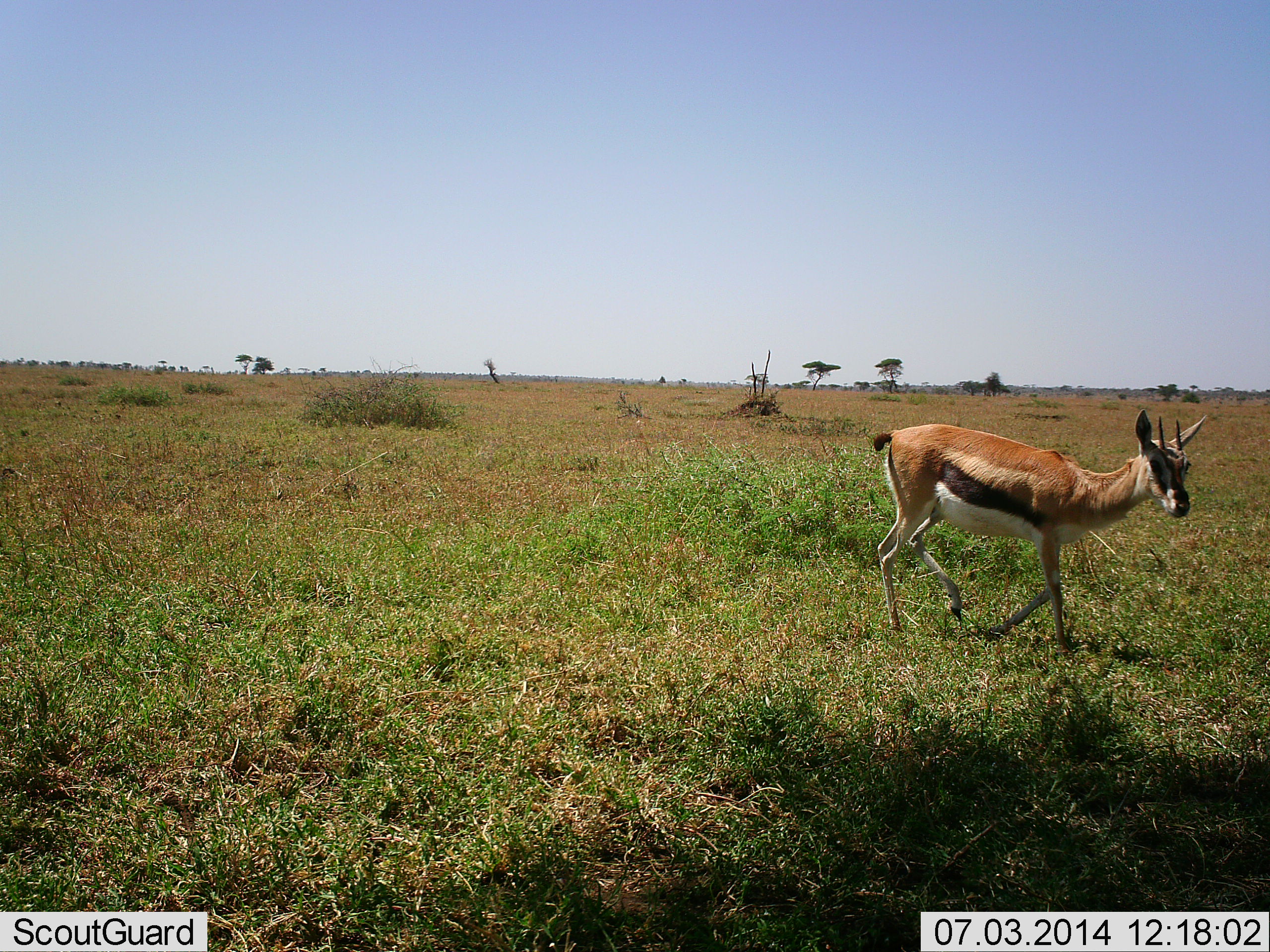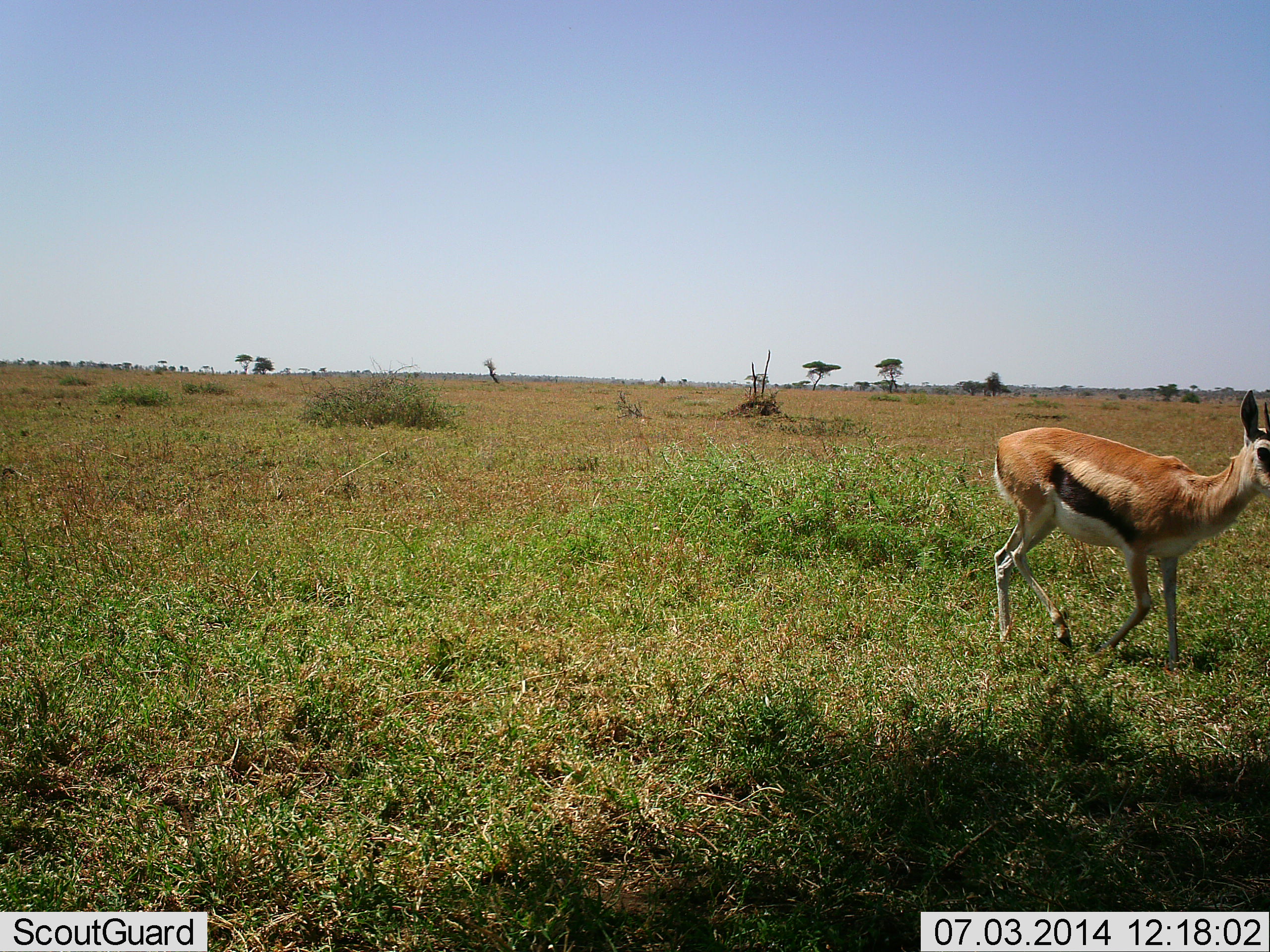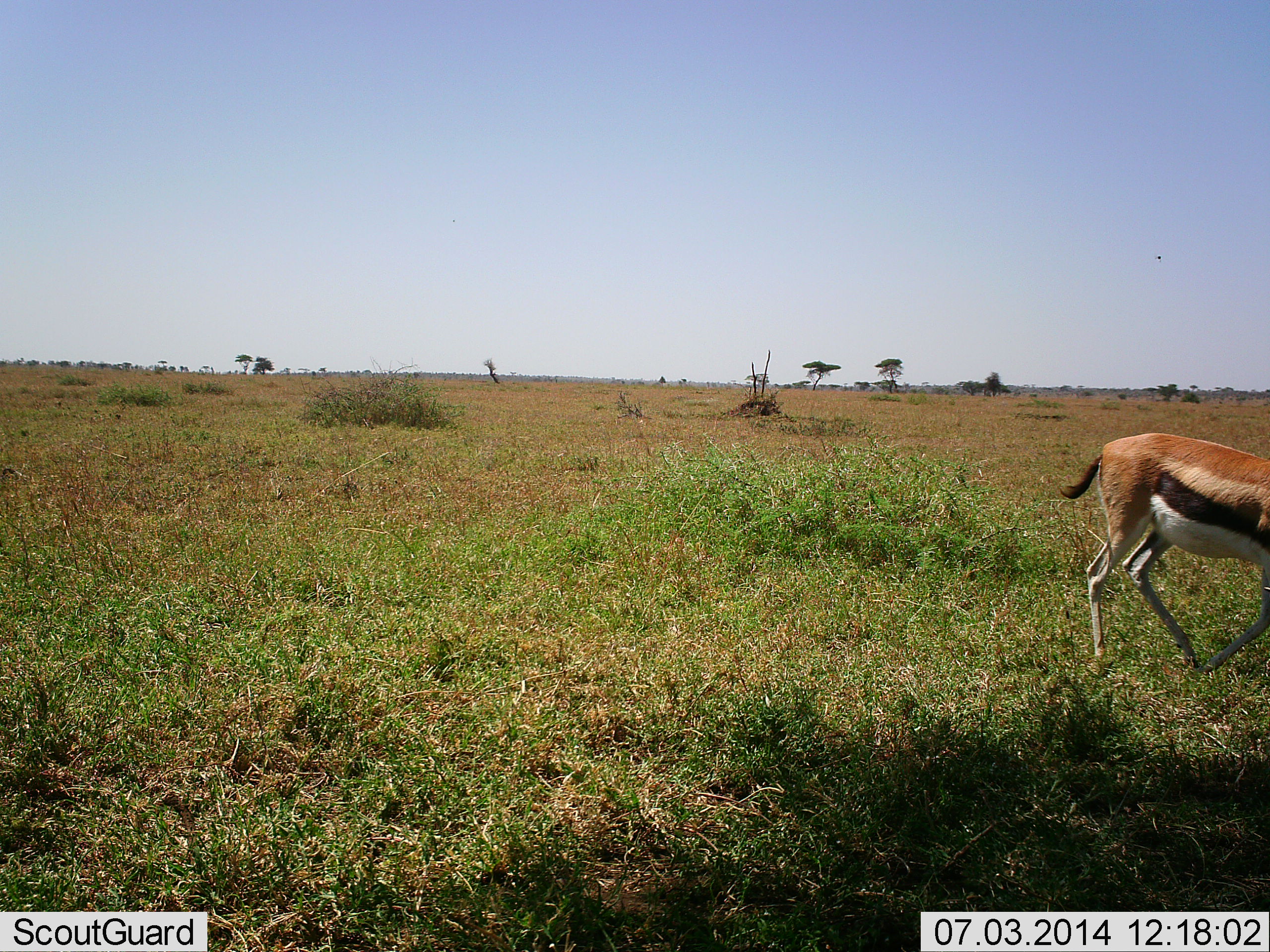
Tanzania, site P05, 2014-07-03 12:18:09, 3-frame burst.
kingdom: Animalia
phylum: Chordata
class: Mammalia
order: Artiodactyla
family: Bovidae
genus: Eudorcas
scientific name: Eudorcas thomsonii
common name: thomson's gazelle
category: gazellethomsons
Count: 1.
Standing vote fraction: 10%.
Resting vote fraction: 0%.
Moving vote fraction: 90%.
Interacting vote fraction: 0%.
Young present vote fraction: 0%.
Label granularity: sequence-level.